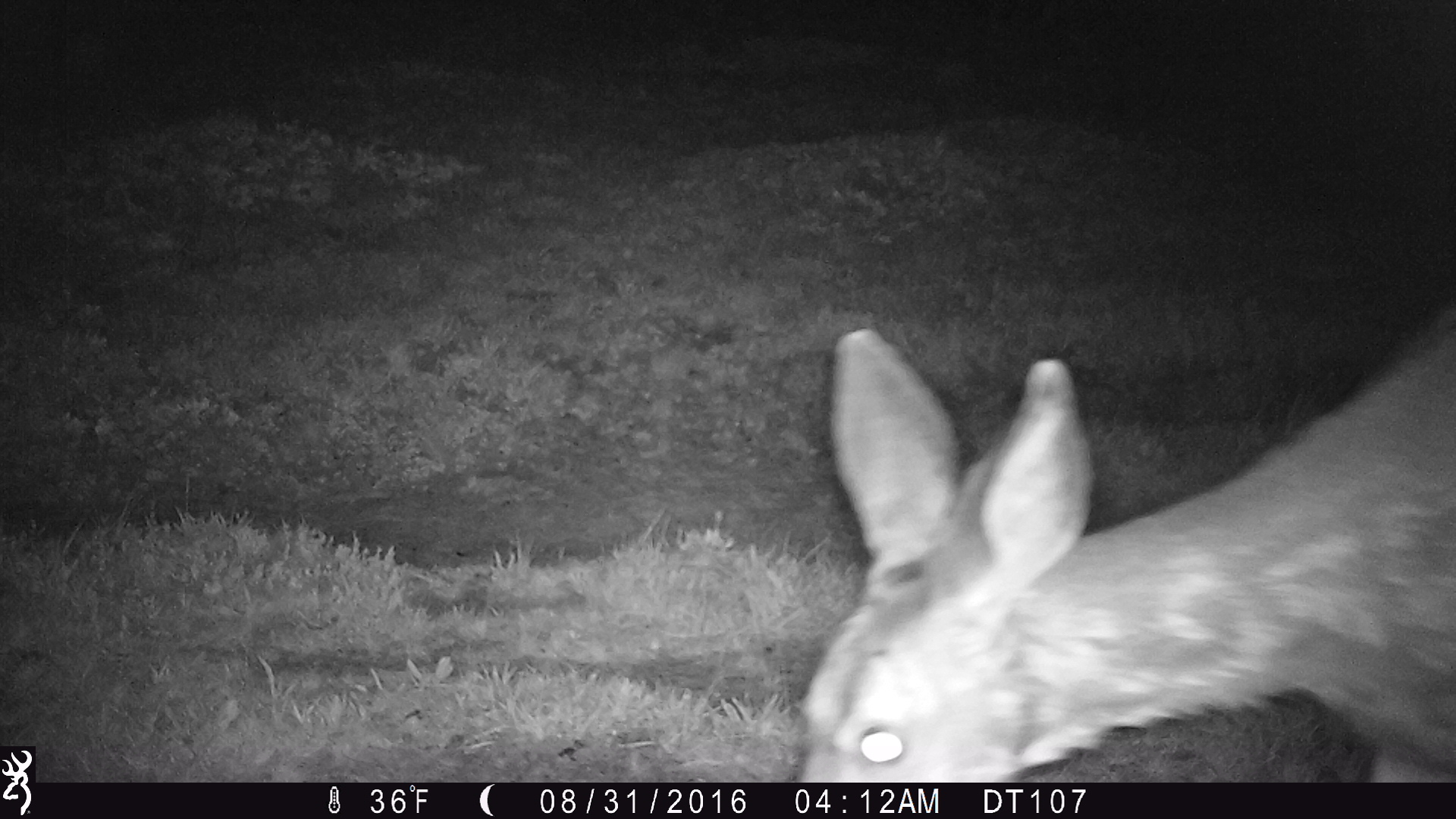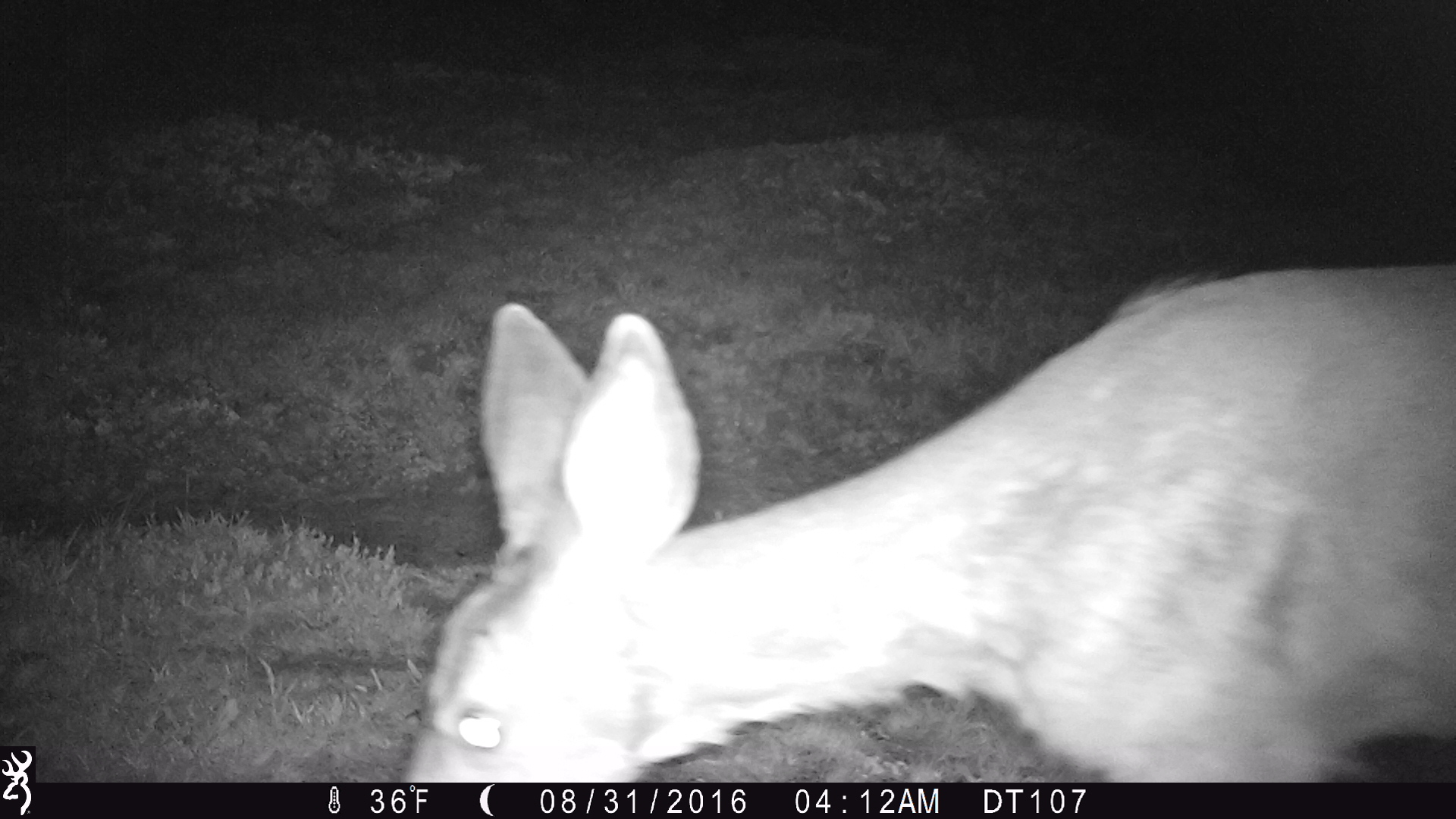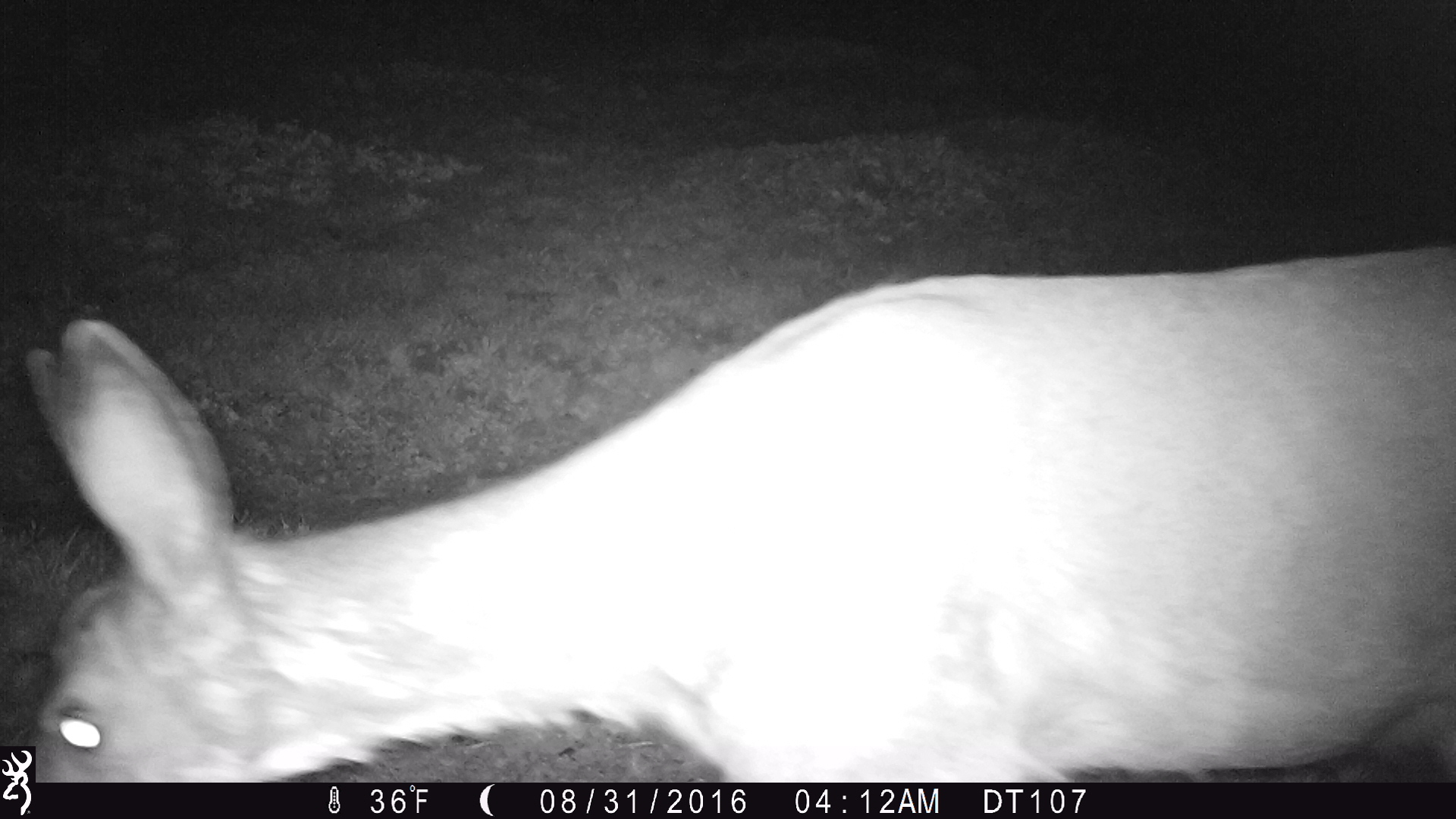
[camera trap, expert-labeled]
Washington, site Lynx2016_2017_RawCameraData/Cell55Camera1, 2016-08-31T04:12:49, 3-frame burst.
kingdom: Animalia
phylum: Chordata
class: Mammalia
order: Artiodactyla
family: Cervidae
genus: Odocoileus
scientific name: Odocoileus hemionus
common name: mule deer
Odocoileus hemionus (mule deer). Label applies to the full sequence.